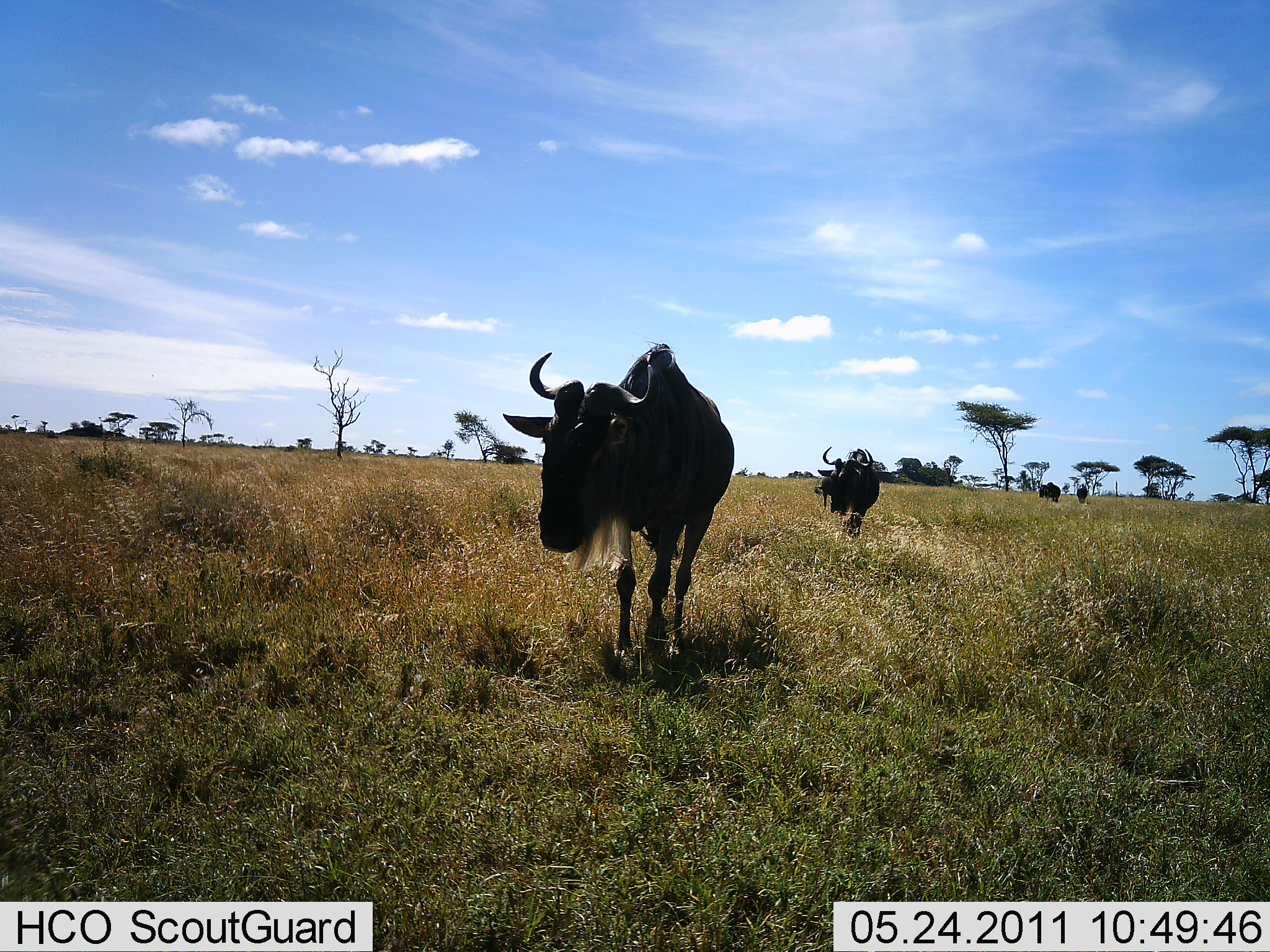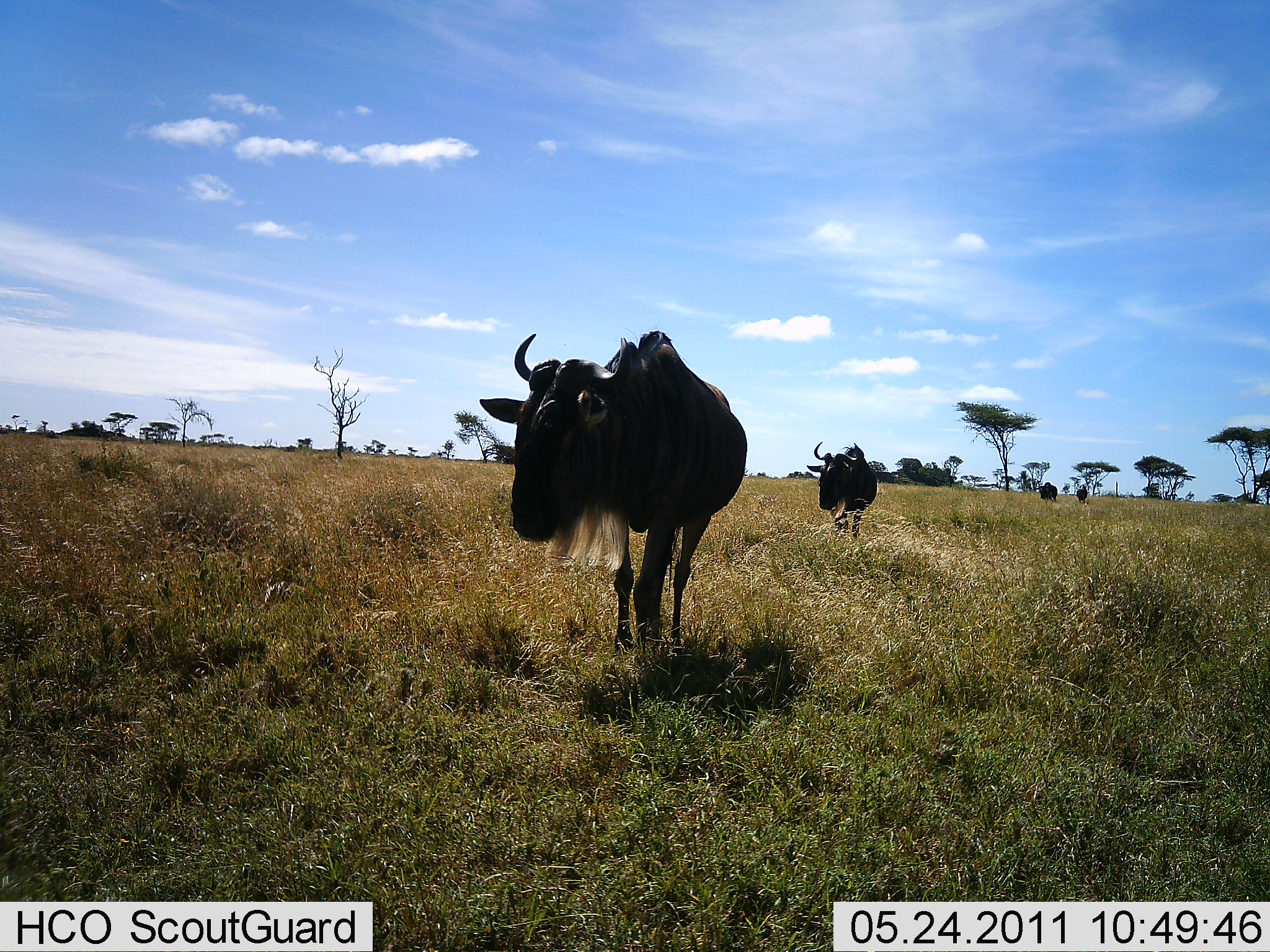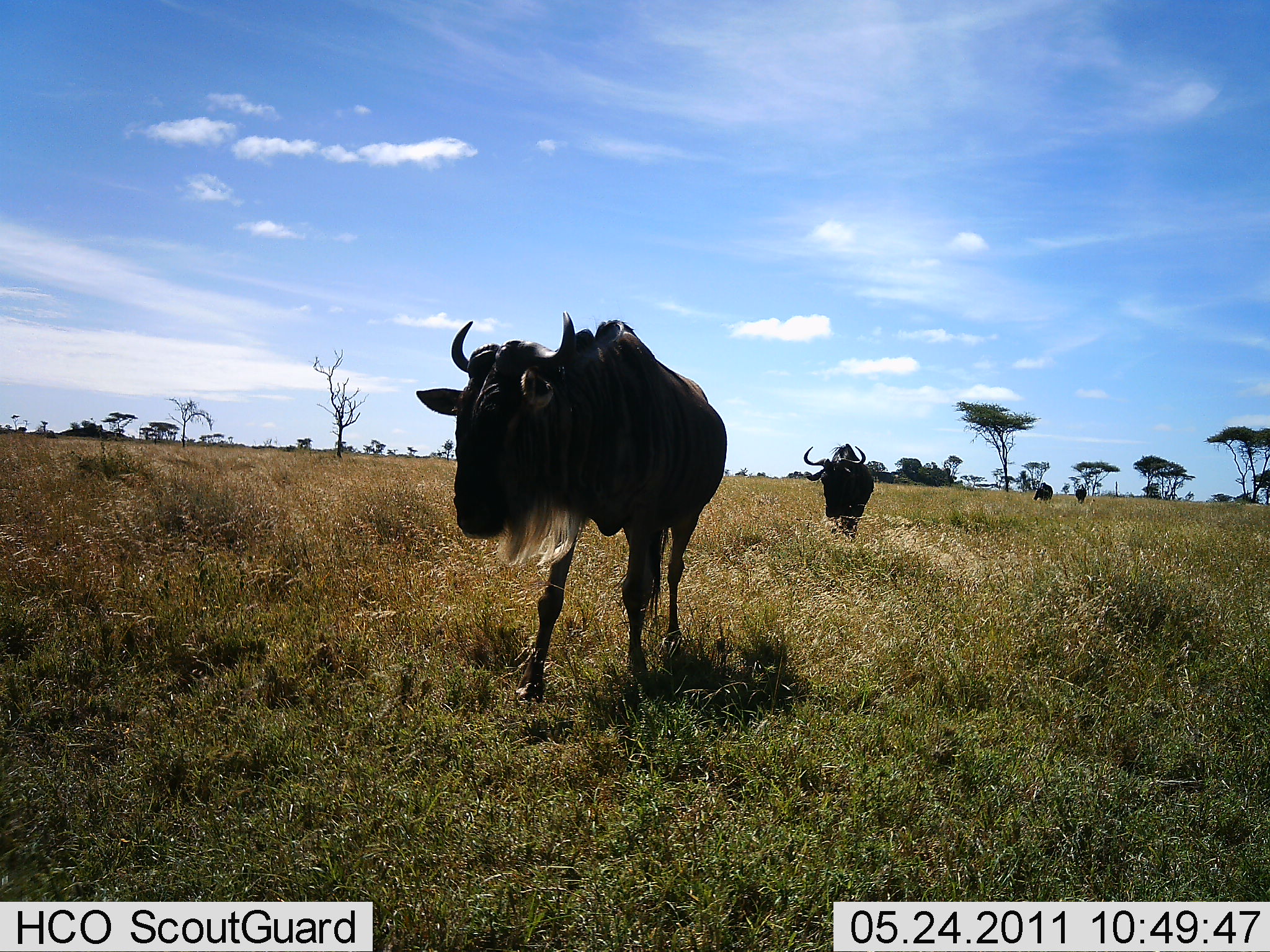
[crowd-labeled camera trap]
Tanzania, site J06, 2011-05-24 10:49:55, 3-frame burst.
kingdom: Animalia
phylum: Chordata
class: Mammalia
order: Artiodactyla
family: Bovidae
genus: Connochaetes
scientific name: Connochaetes taurinus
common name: blue wildebeest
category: wildebeest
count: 4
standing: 0%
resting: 0%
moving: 100%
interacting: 0%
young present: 0%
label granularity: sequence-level